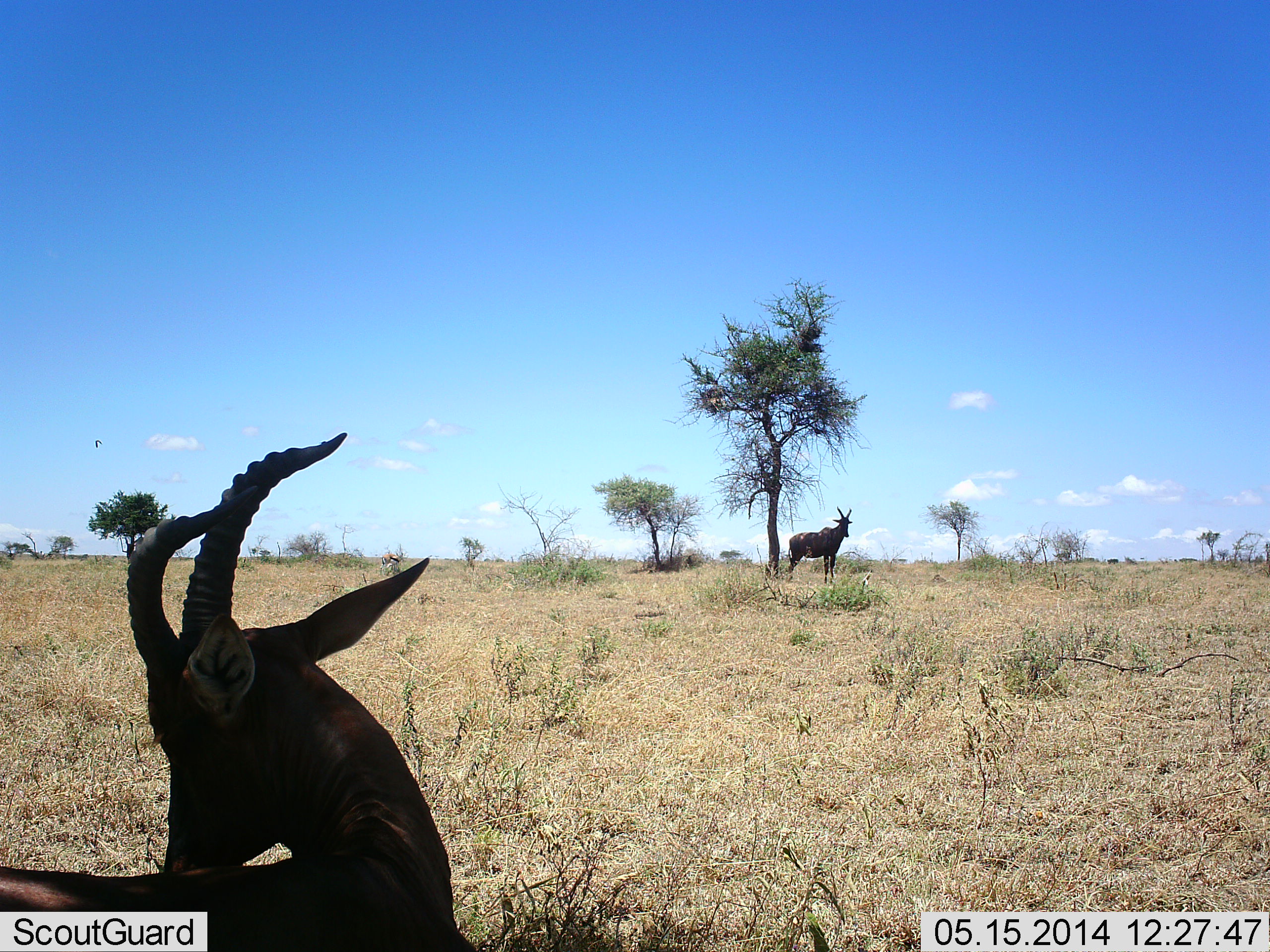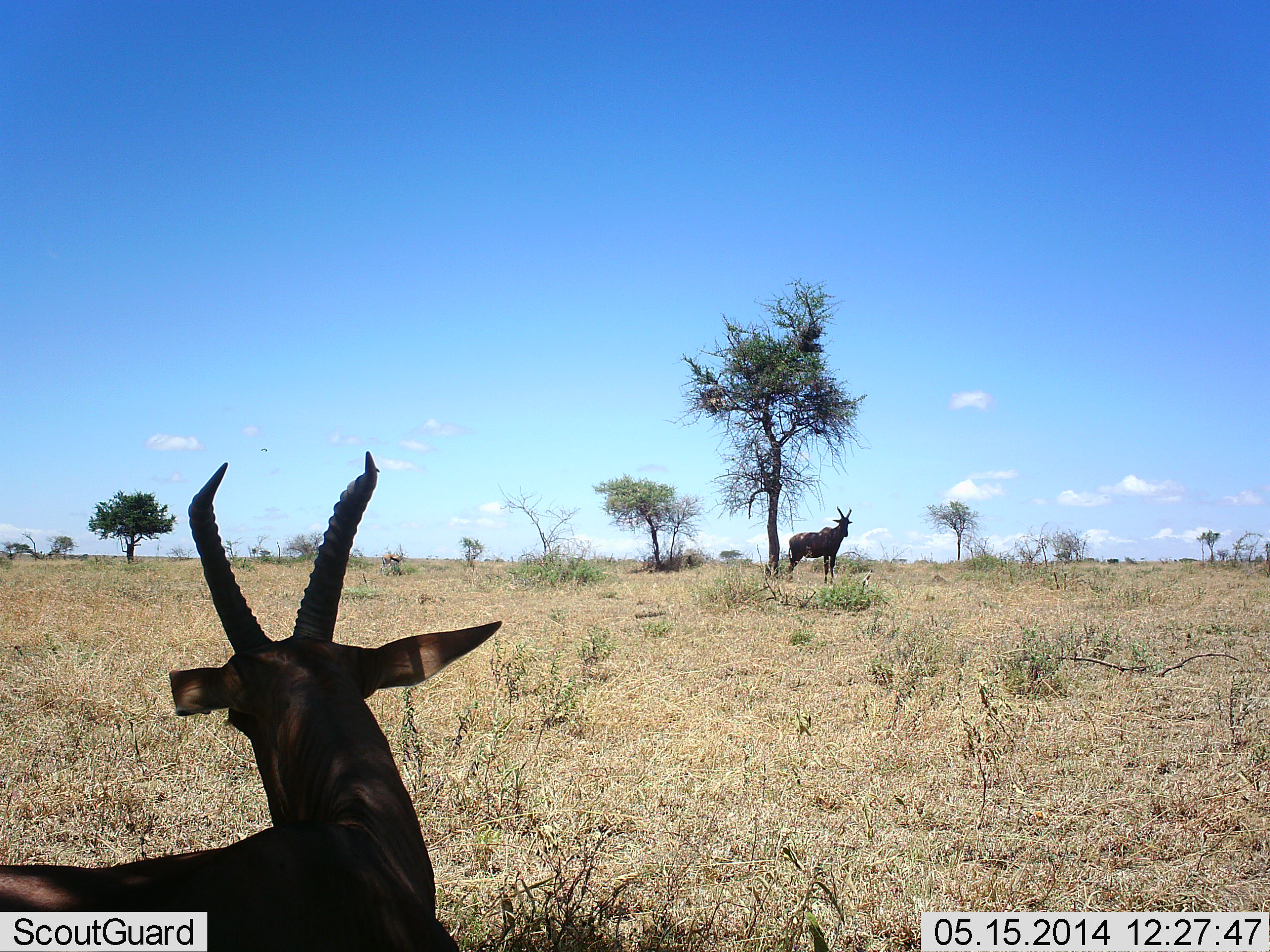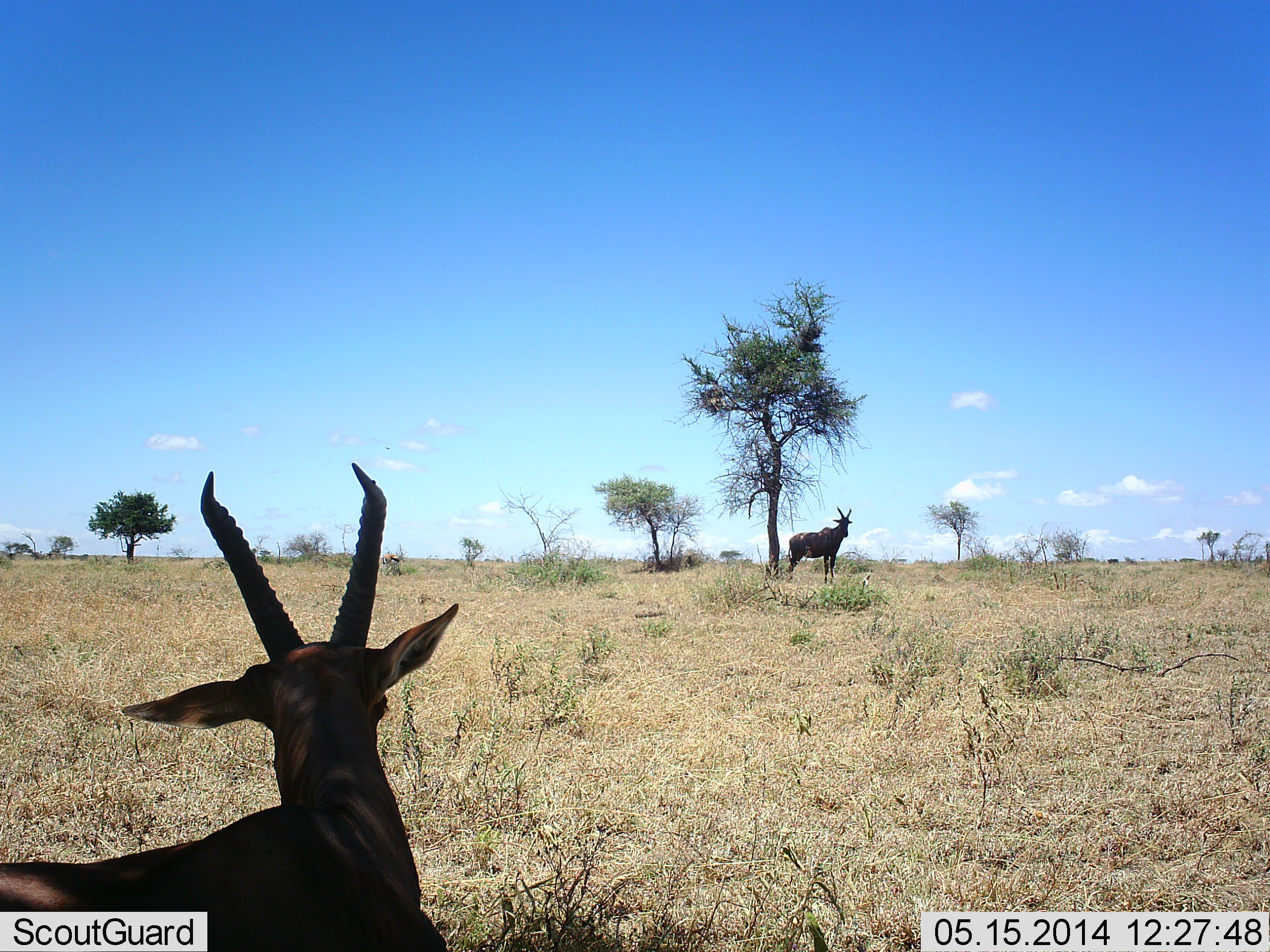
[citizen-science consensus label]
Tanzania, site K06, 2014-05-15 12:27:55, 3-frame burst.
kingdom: Animalia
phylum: Chordata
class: Mammalia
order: Artiodactyla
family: Bovidae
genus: Damaliscus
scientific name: Damaliscus lunatus jimela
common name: topi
Topi (Damaliscus lunatus jimela), count 2. Behavior (volunteer vote fractions): standing 100%, resting 36%, moving 0%, interacting 0%. Young present (vote fraction): 0%. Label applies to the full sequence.